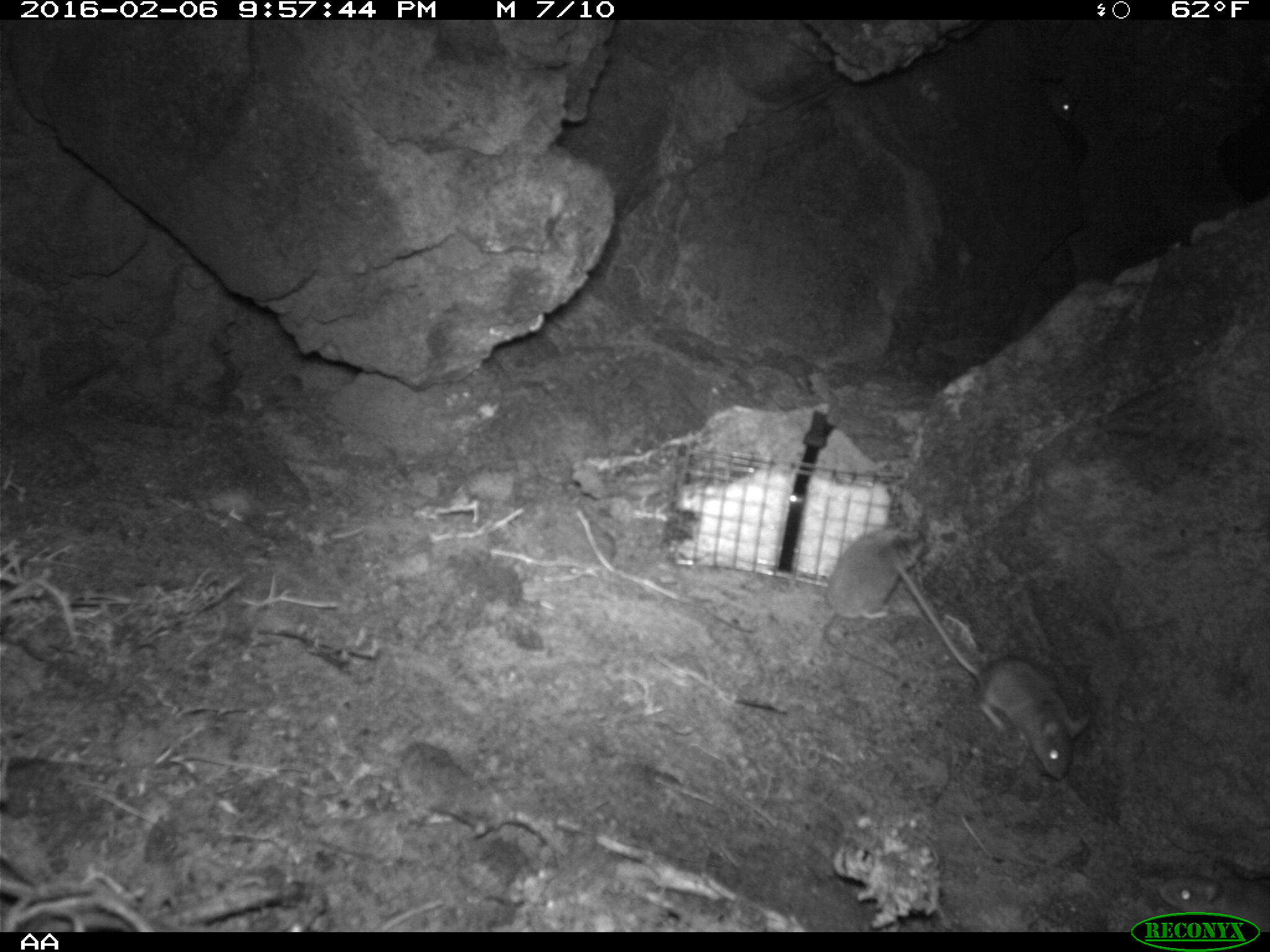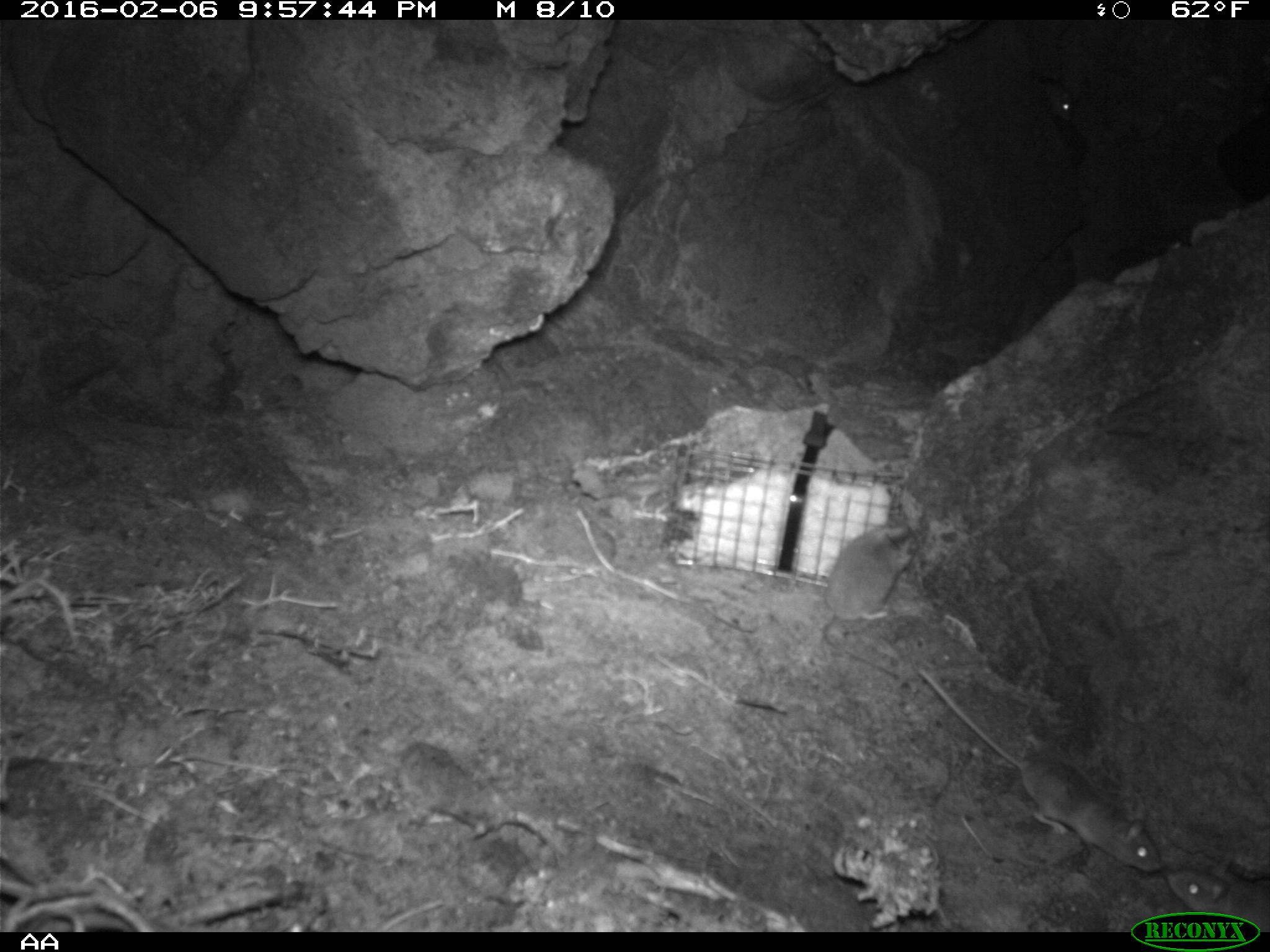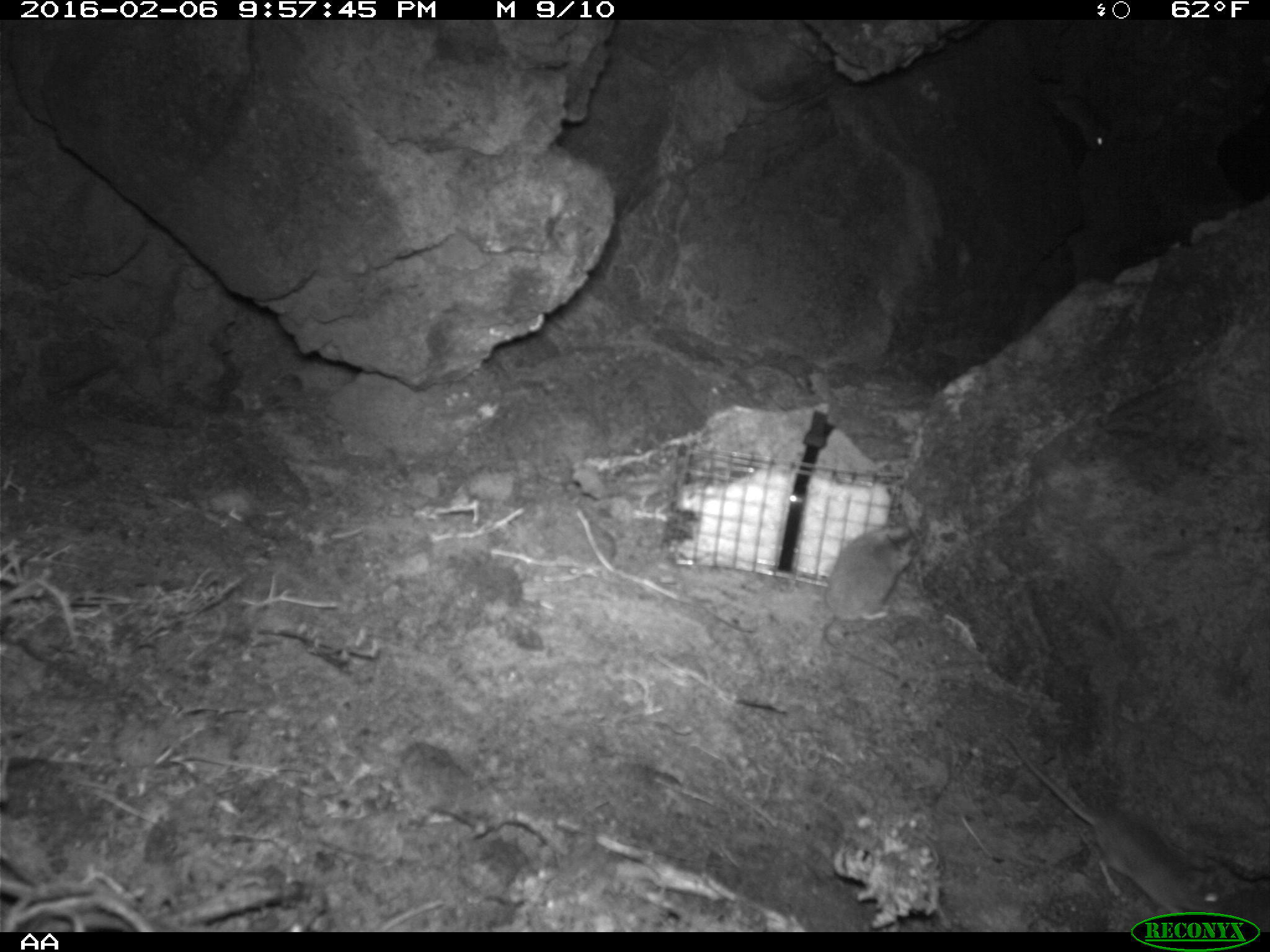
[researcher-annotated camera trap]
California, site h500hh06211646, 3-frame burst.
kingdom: Animalia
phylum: Chordata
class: Mammalia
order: Rodentia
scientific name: Rodentia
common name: rodent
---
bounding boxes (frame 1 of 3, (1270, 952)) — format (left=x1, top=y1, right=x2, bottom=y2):
rodent: (left=886, top=549, right=1091, bottom=778); (left=821, top=526, right=930, bottom=677); (left=1158, top=873, right=1269, bottom=933); (left=1049, top=89, right=1076, bottom=119)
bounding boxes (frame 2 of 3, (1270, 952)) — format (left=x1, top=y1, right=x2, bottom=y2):
rodent: (left=917, top=668, right=1163, bottom=873); (left=820, top=514, right=926, bottom=677); (left=1163, top=868, right=1269, bottom=932); (left=1034, top=72, right=1075, bottom=120)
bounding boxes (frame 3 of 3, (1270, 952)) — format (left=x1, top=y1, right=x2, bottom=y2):
rodent: (left=999, top=729, right=1227, bottom=930); (left=822, top=521, right=930, bottom=679); (left=1042, top=84, right=1111, bottom=149)